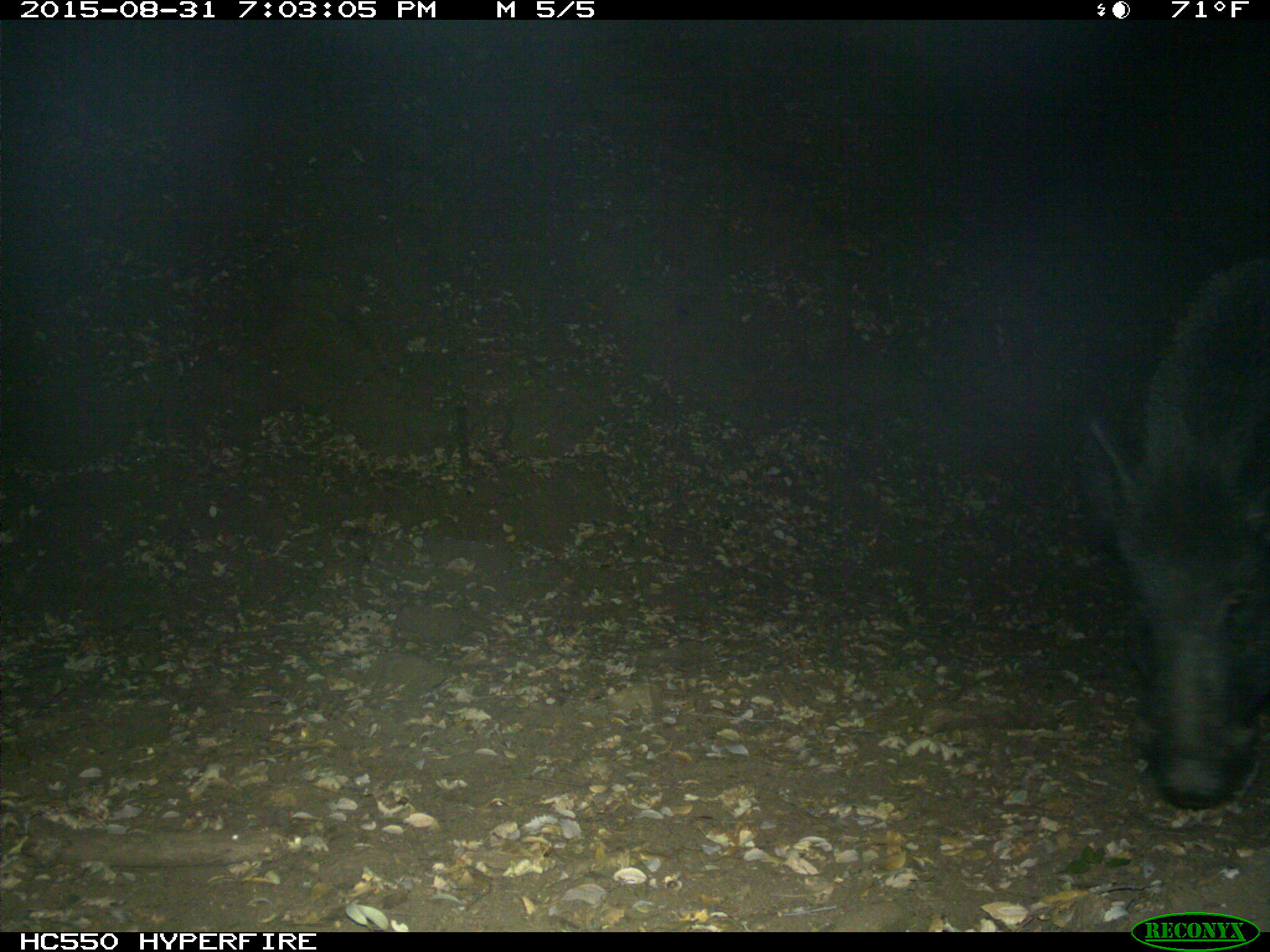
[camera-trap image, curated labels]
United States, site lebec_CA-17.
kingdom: Animalia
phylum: Chordata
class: Mammalia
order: Artiodactyla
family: Suidae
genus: Sus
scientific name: Sus scrofa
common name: wild boar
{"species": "Sus scrofa (wild boar)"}